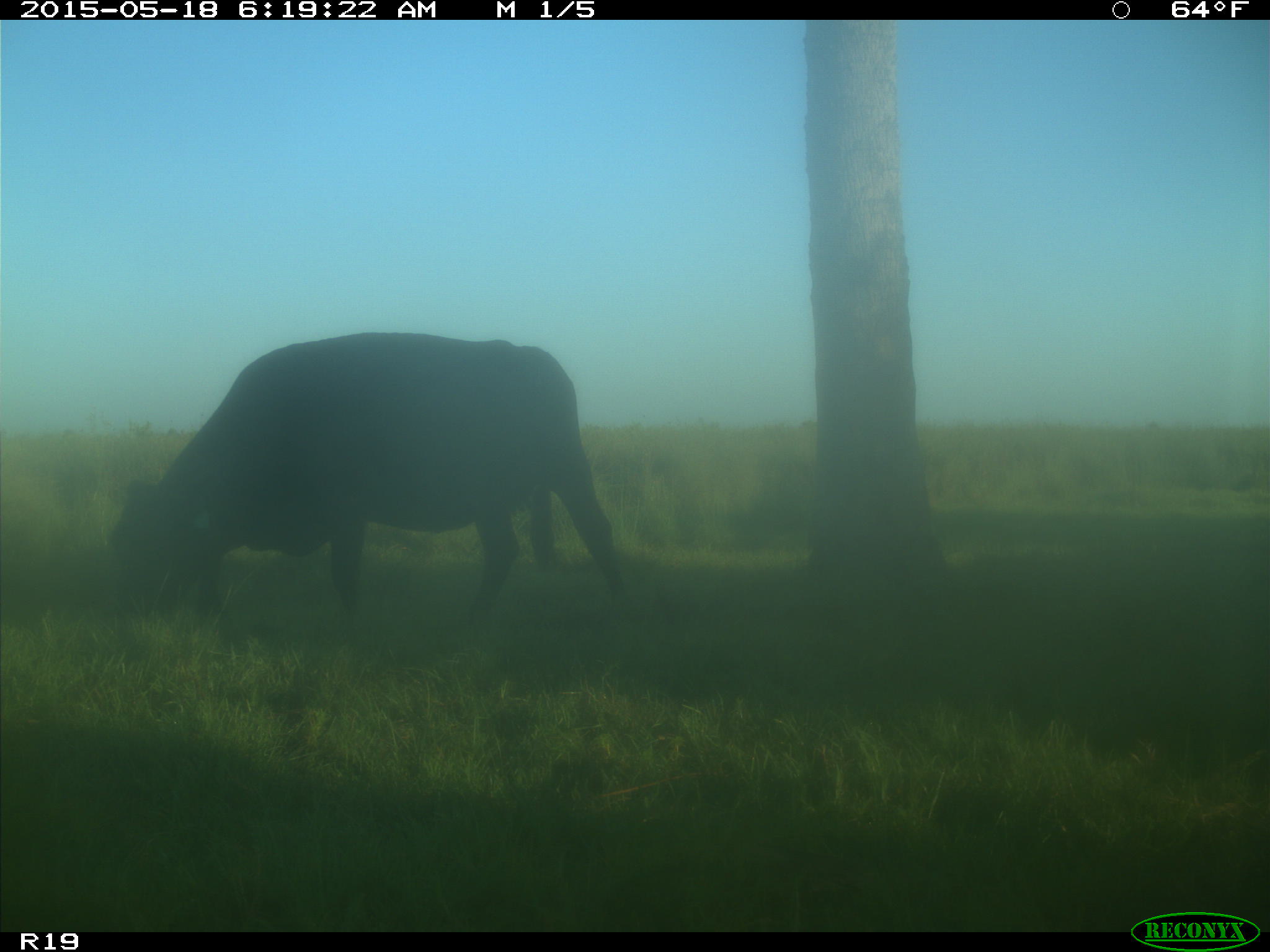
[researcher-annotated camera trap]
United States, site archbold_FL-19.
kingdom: Animalia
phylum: Chordata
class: Mammalia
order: Artiodactyla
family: Bovidae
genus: Bos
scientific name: Bos taurus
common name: domestic cow